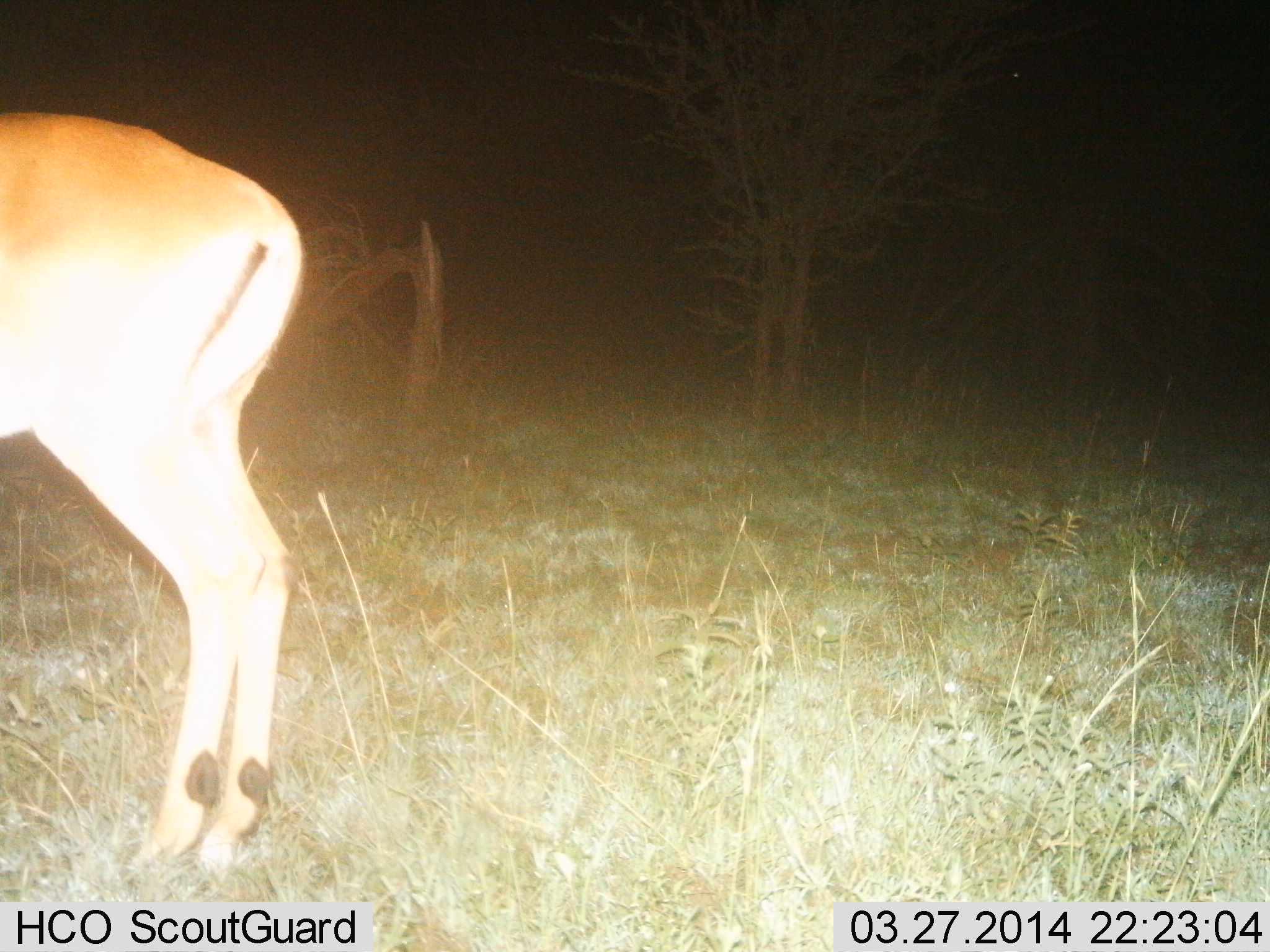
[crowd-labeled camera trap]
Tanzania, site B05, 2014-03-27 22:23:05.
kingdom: Animalia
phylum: Chordata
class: Mammalia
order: Artiodactyla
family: Bovidae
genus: Aepyceros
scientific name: Aepyceros melampus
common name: impala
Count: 1.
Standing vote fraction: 80%.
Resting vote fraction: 0%.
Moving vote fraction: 10%.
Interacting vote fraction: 0%.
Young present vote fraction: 0%.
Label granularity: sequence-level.